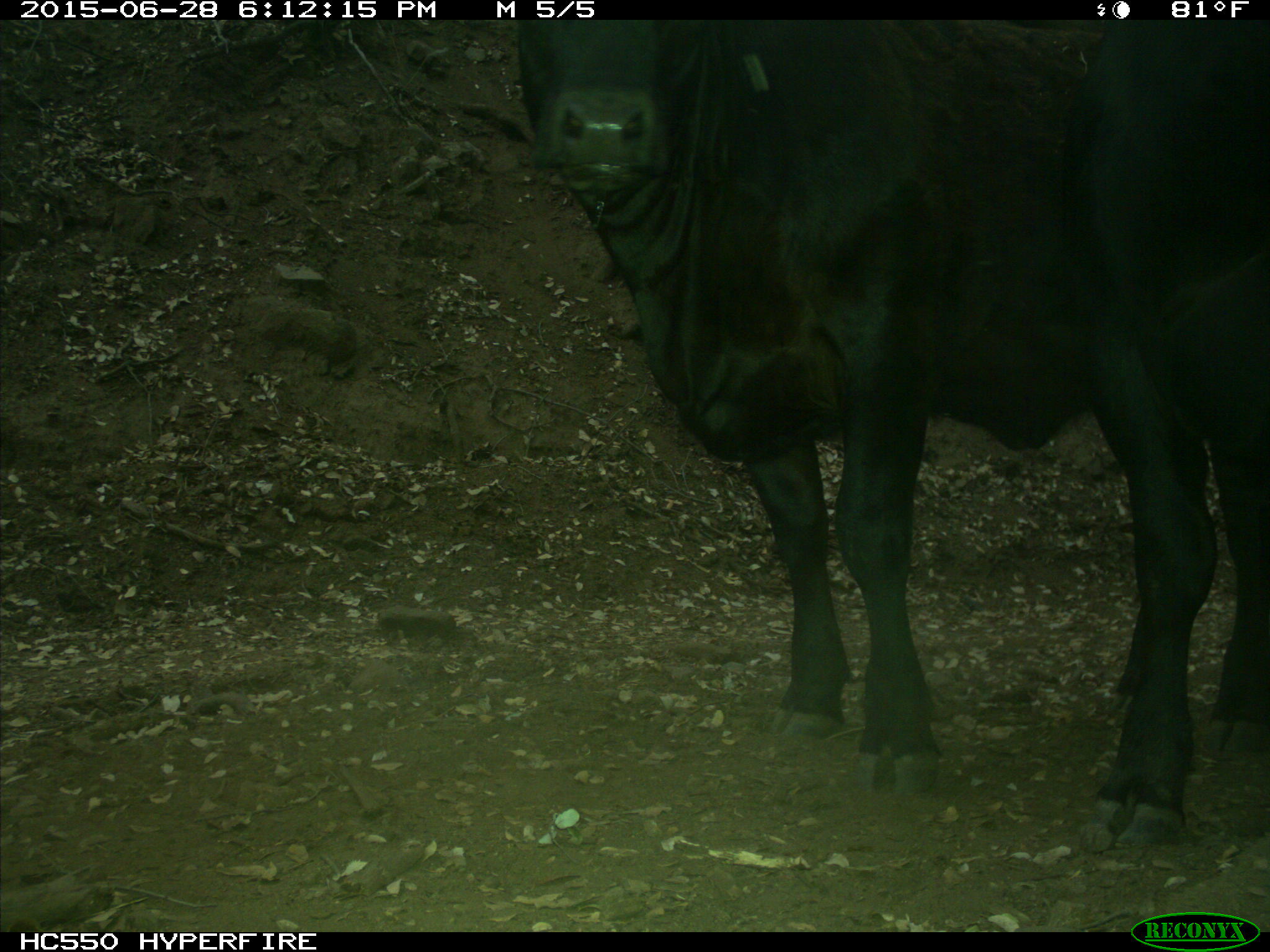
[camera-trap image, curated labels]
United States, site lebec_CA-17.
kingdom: Animalia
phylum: Chordata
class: Mammalia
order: Artiodactyla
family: Bovidae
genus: Bos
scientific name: Bos taurus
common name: domestic cow